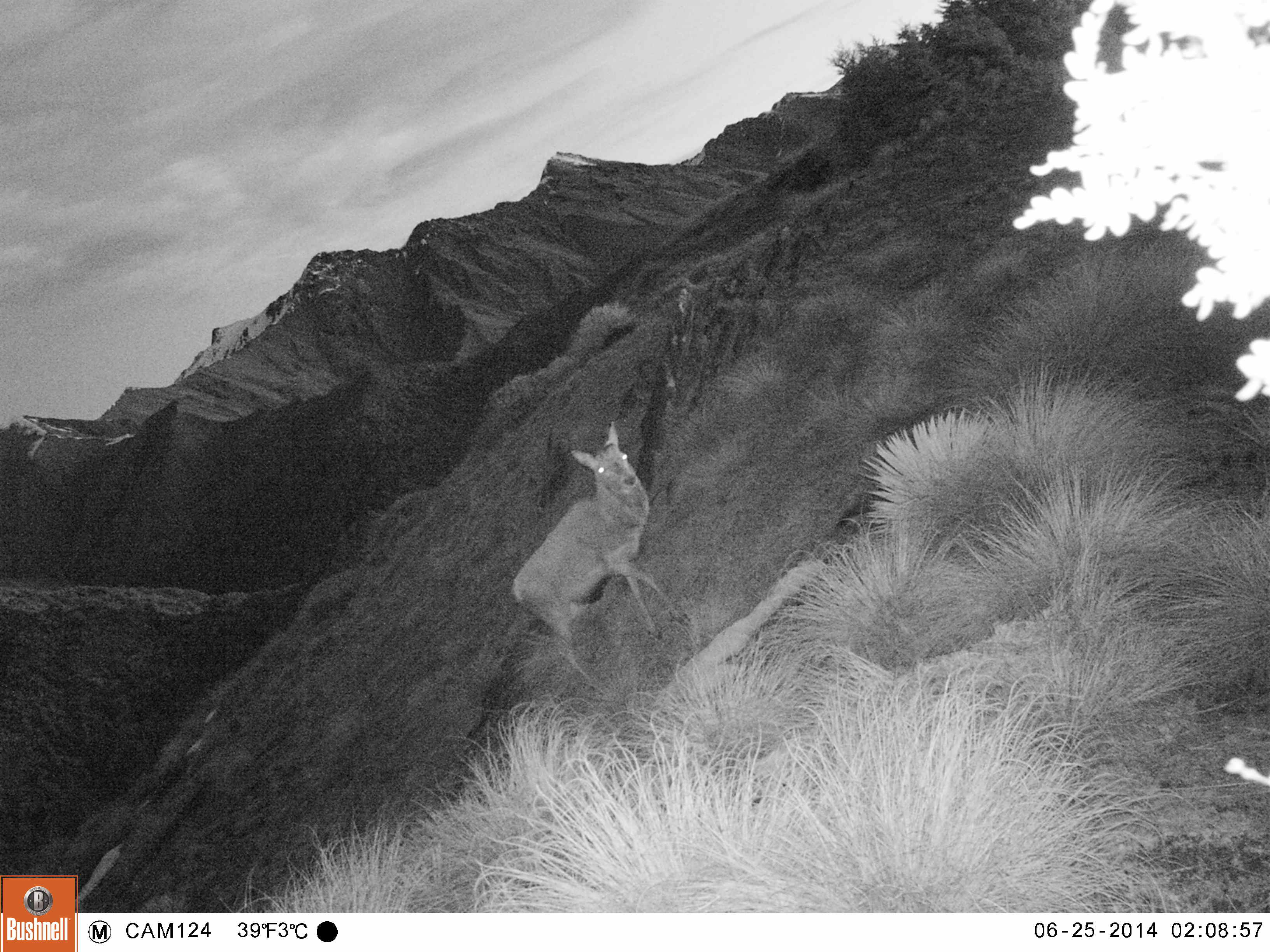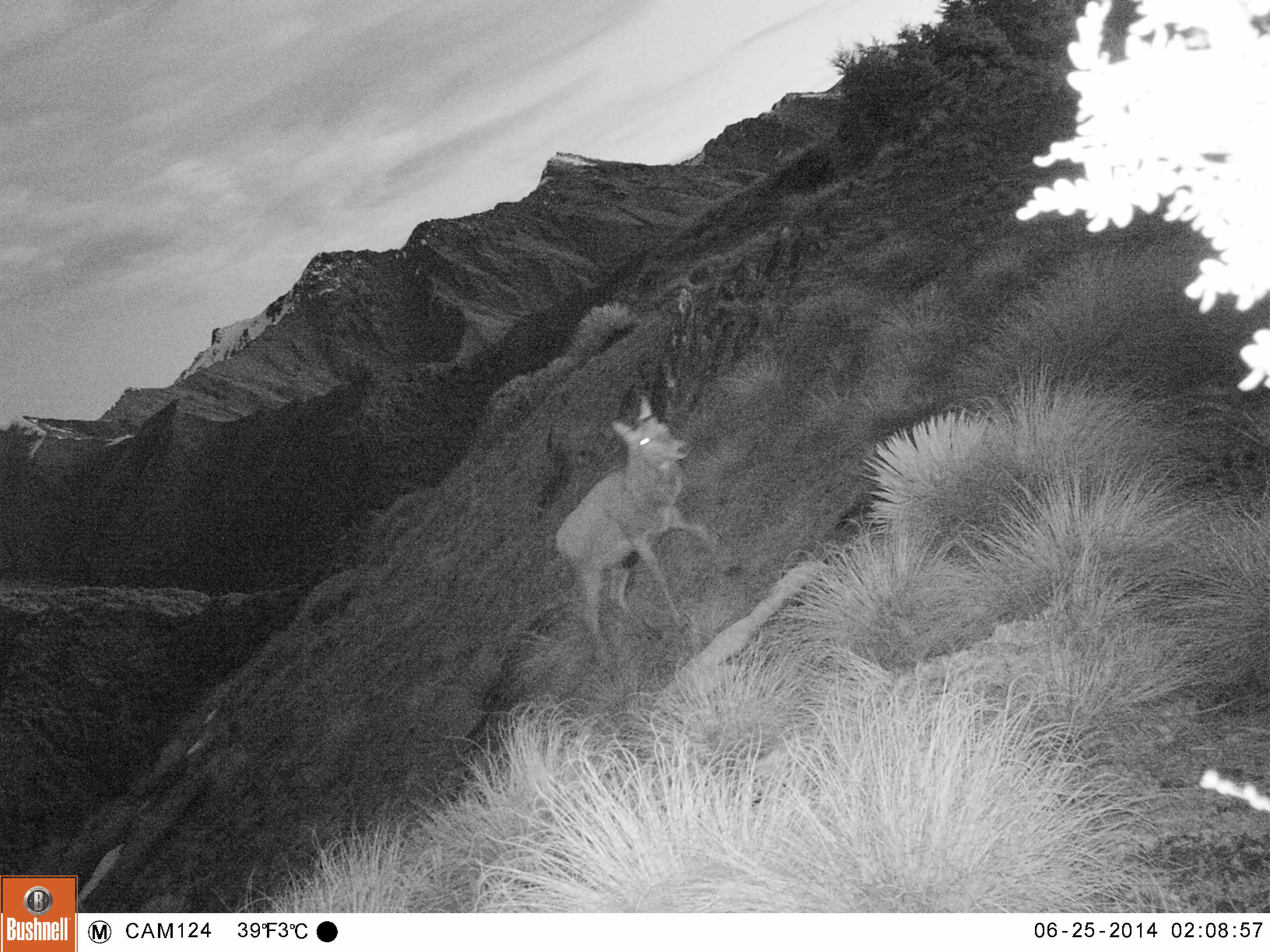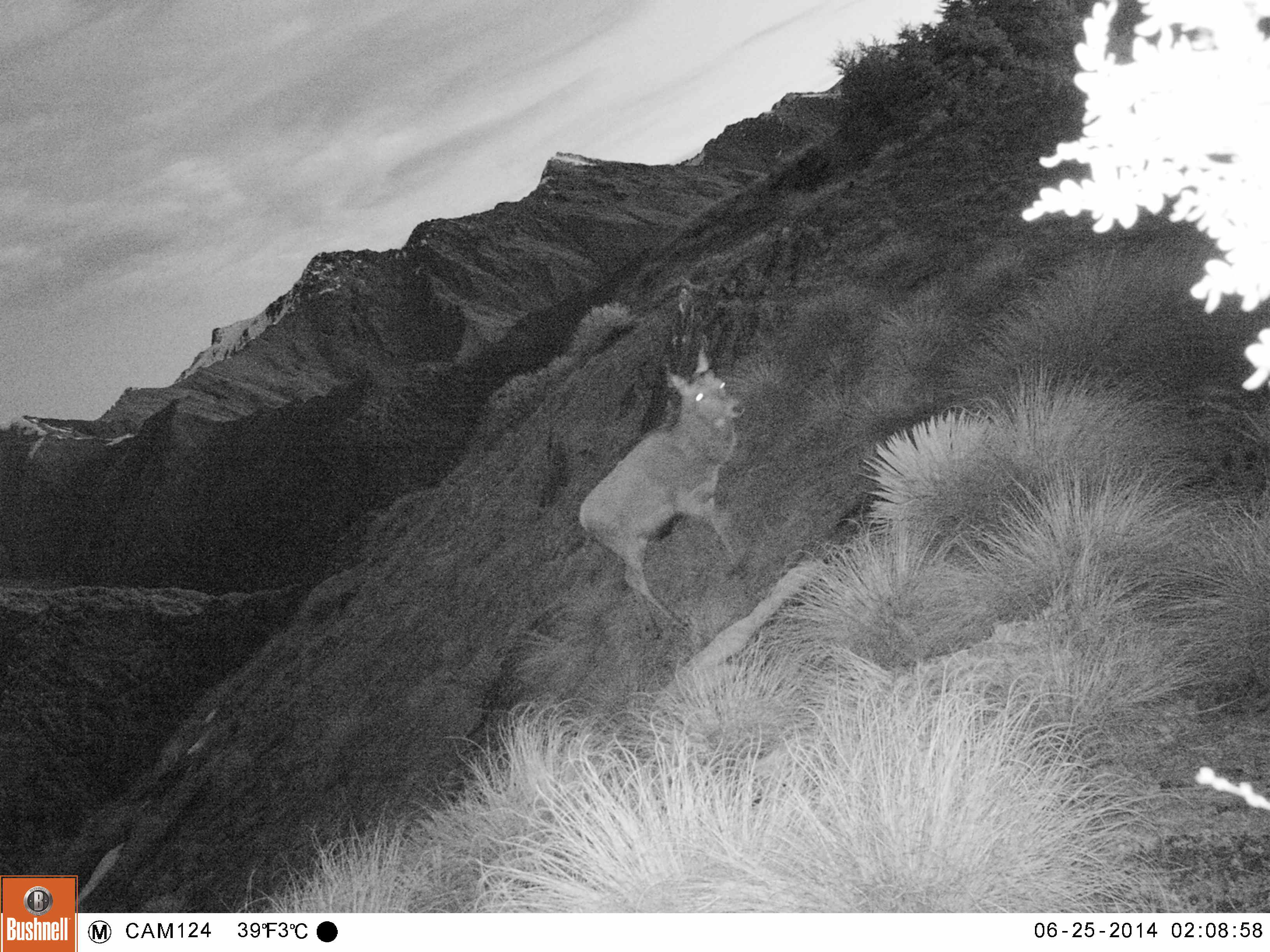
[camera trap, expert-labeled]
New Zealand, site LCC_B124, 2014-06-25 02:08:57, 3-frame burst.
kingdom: Animalia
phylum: Chordata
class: Mammalia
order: Artiodactyla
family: Cervidae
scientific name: Cervidae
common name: deer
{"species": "deer (Cervidae)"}